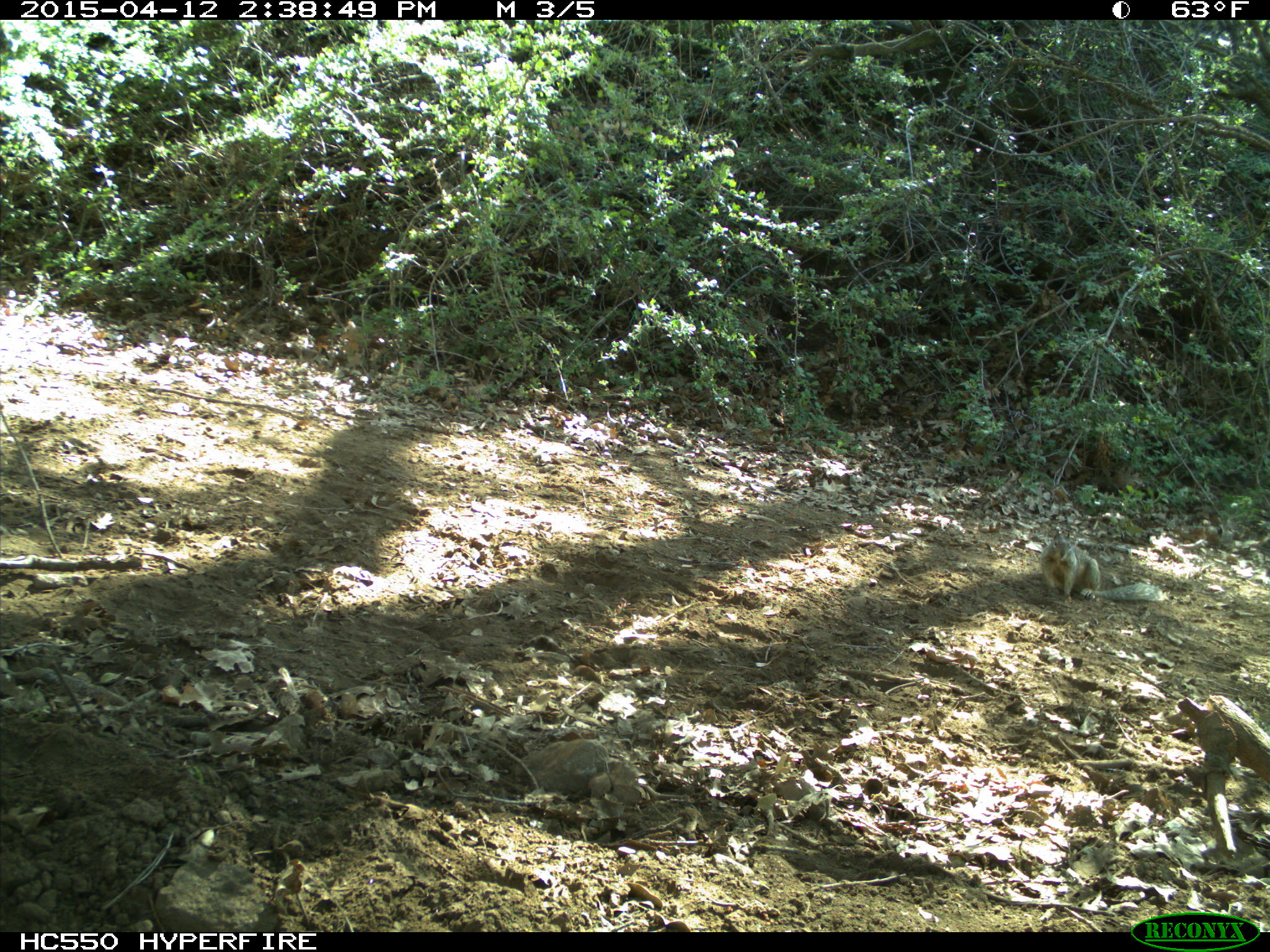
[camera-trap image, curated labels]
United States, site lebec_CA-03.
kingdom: Animalia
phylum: Chordata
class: Mammalia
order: Rodentia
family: Sciuridae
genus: Otospermophilus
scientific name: Otospermophilus beecheyi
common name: california ground squirrel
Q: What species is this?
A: Otospermophilus beecheyi (california ground squirrel).